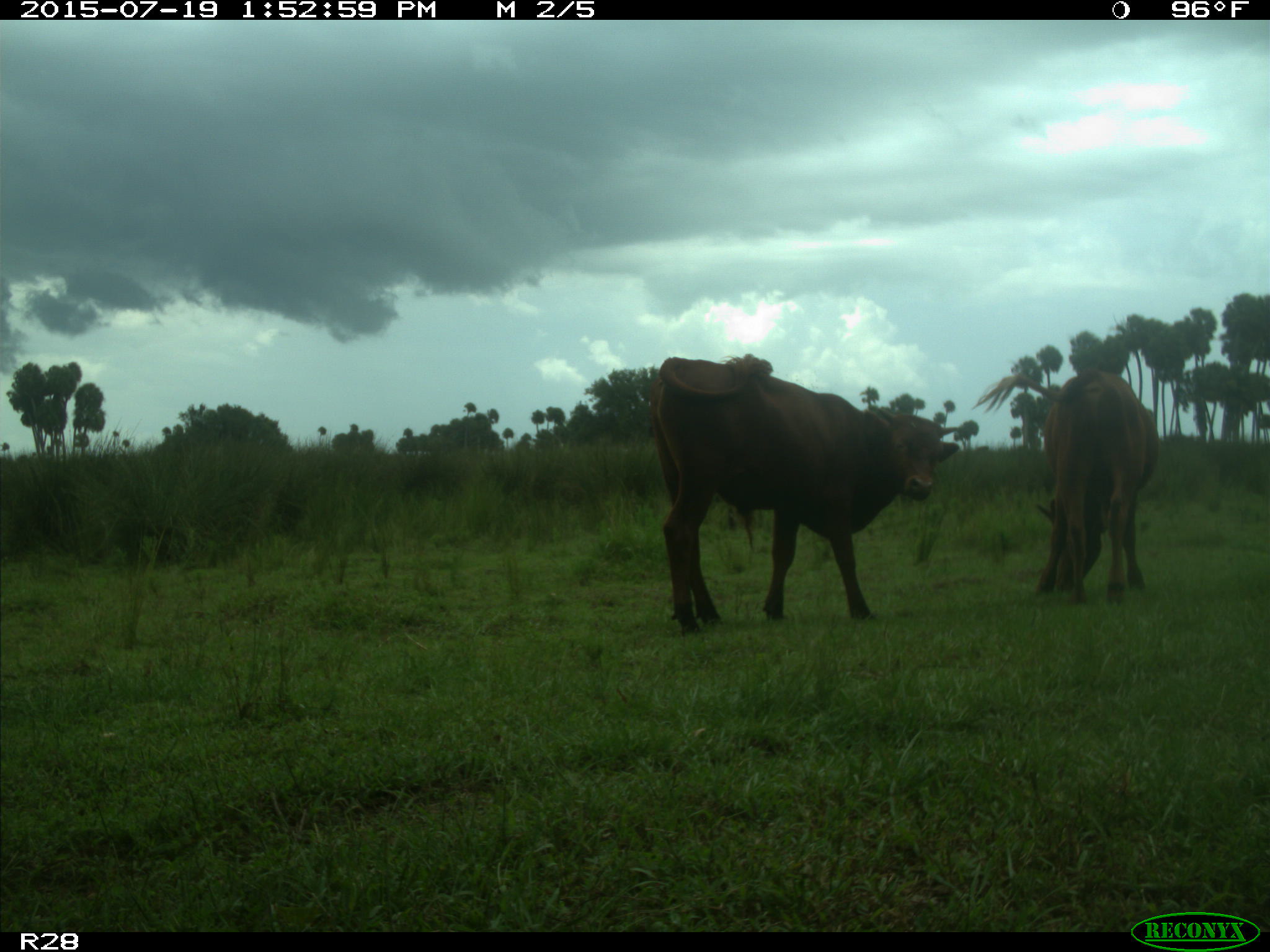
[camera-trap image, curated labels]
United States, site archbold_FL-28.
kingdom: Animalia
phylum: Chordata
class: Mammalia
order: Artiodactyla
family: Bovidae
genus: Bos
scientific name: Bos taurus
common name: domestic cow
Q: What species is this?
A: Bos taurus (domestic cow).